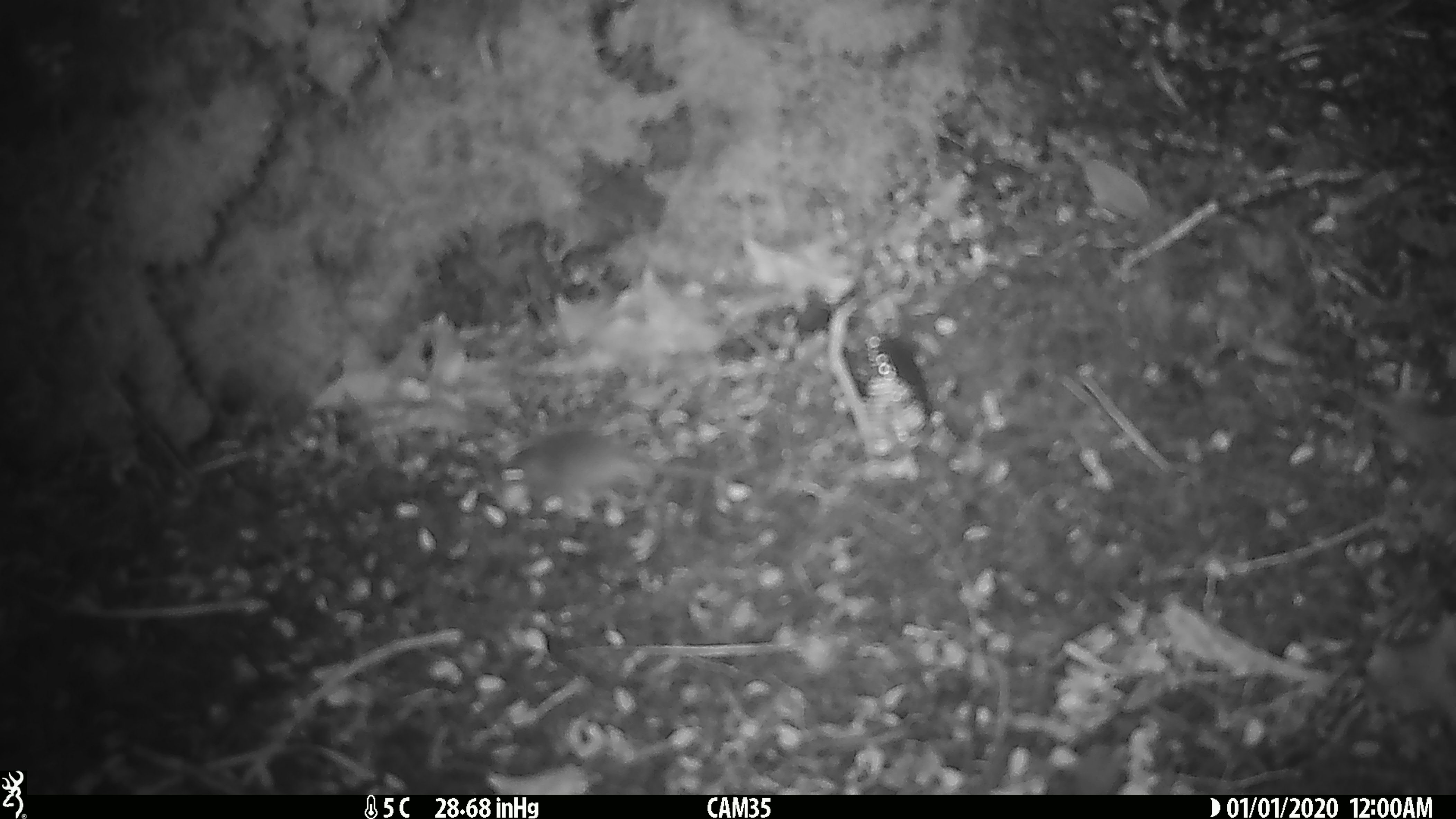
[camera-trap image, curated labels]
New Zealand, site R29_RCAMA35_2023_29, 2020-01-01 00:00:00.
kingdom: Animalia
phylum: Chordata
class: Mammalia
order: Rodentia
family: Muridae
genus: Mus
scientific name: Mus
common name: mouse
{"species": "mouse (Mus)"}